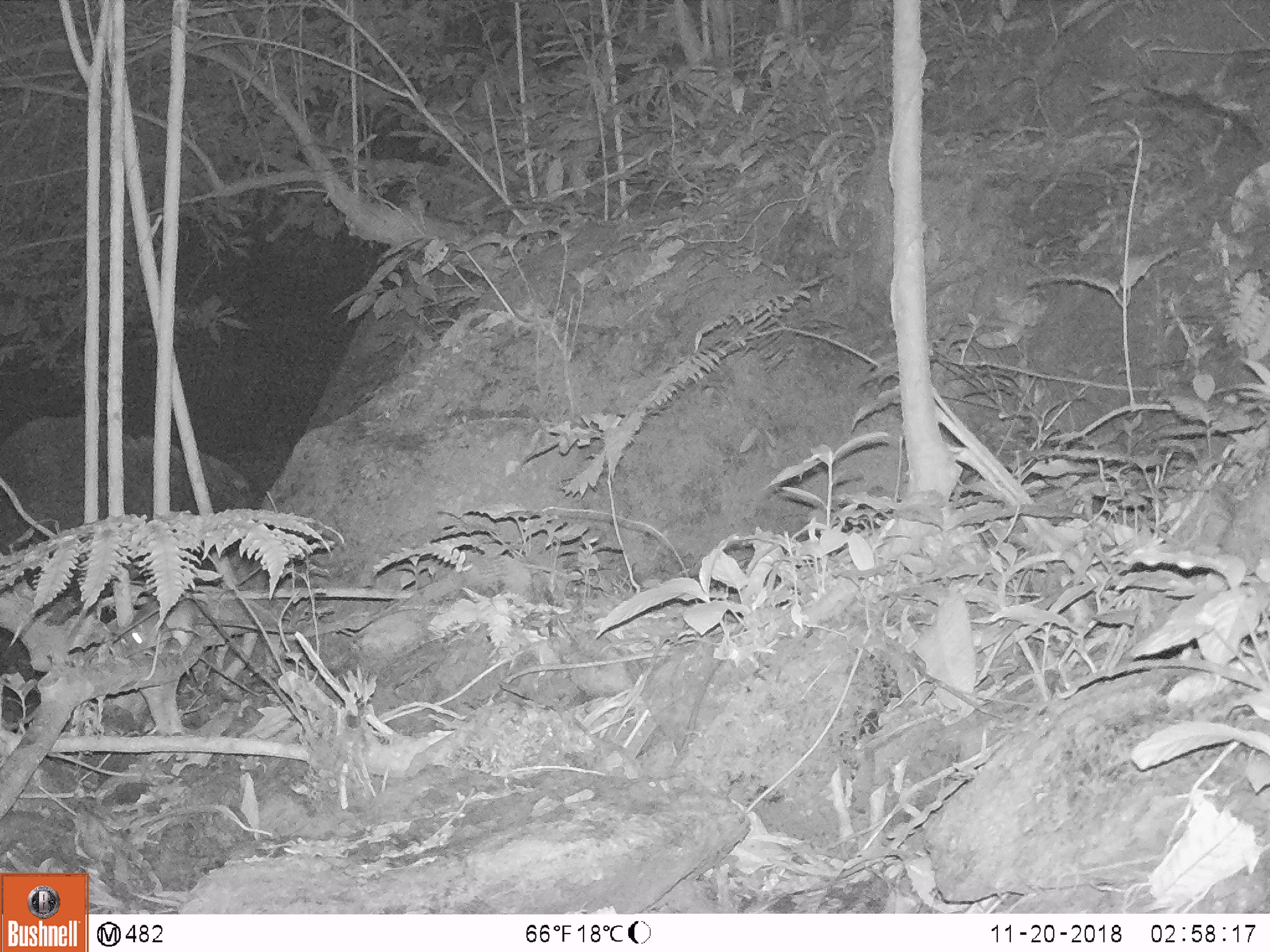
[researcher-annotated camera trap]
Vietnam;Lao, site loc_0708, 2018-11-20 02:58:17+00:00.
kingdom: Animalia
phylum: Chordata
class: Mammalia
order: Rodentia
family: Muridae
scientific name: Muridae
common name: old-world mice and rats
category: unidentified murid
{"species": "unidentified murid (old-world mice and rats) (Muridae)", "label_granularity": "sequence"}